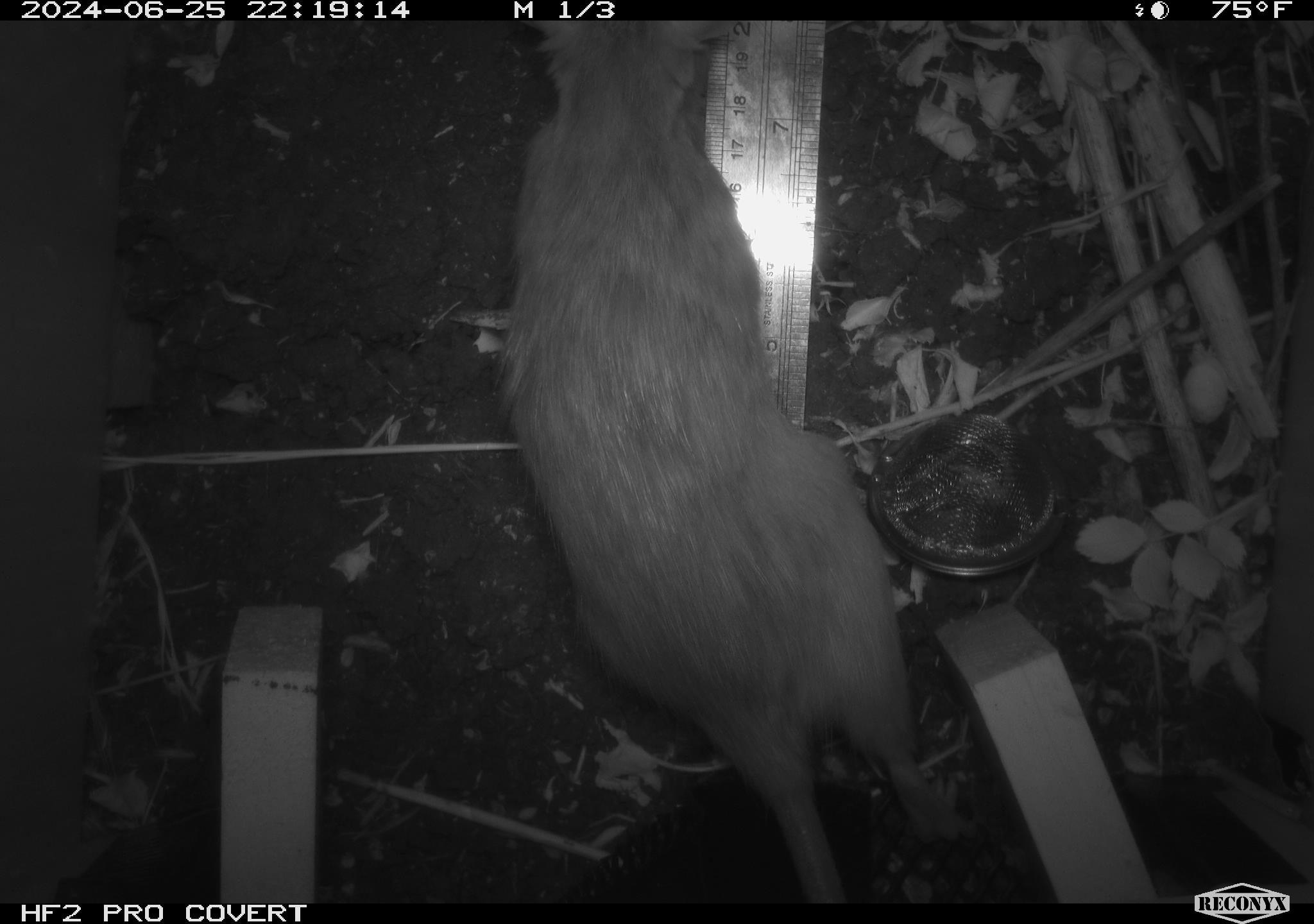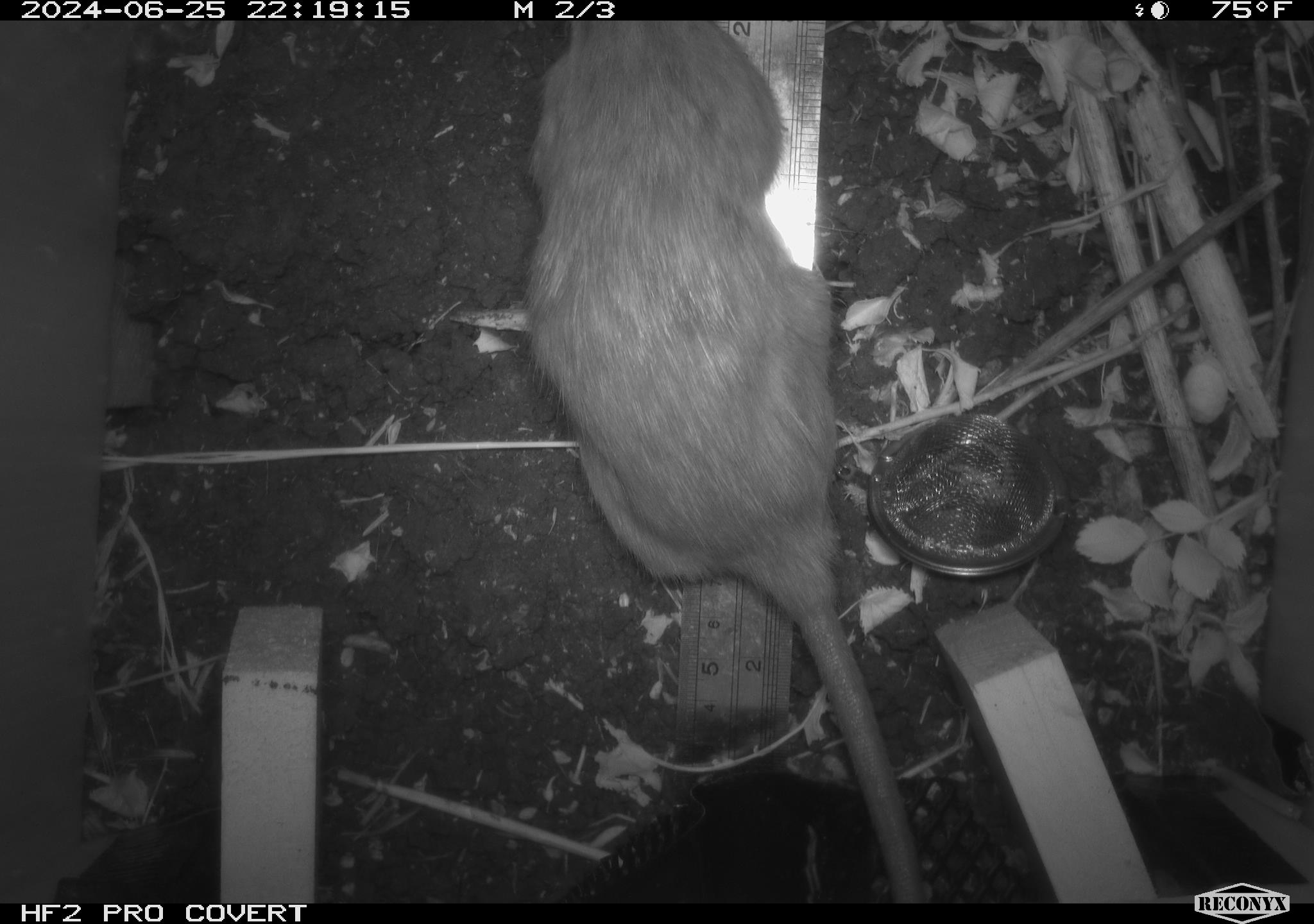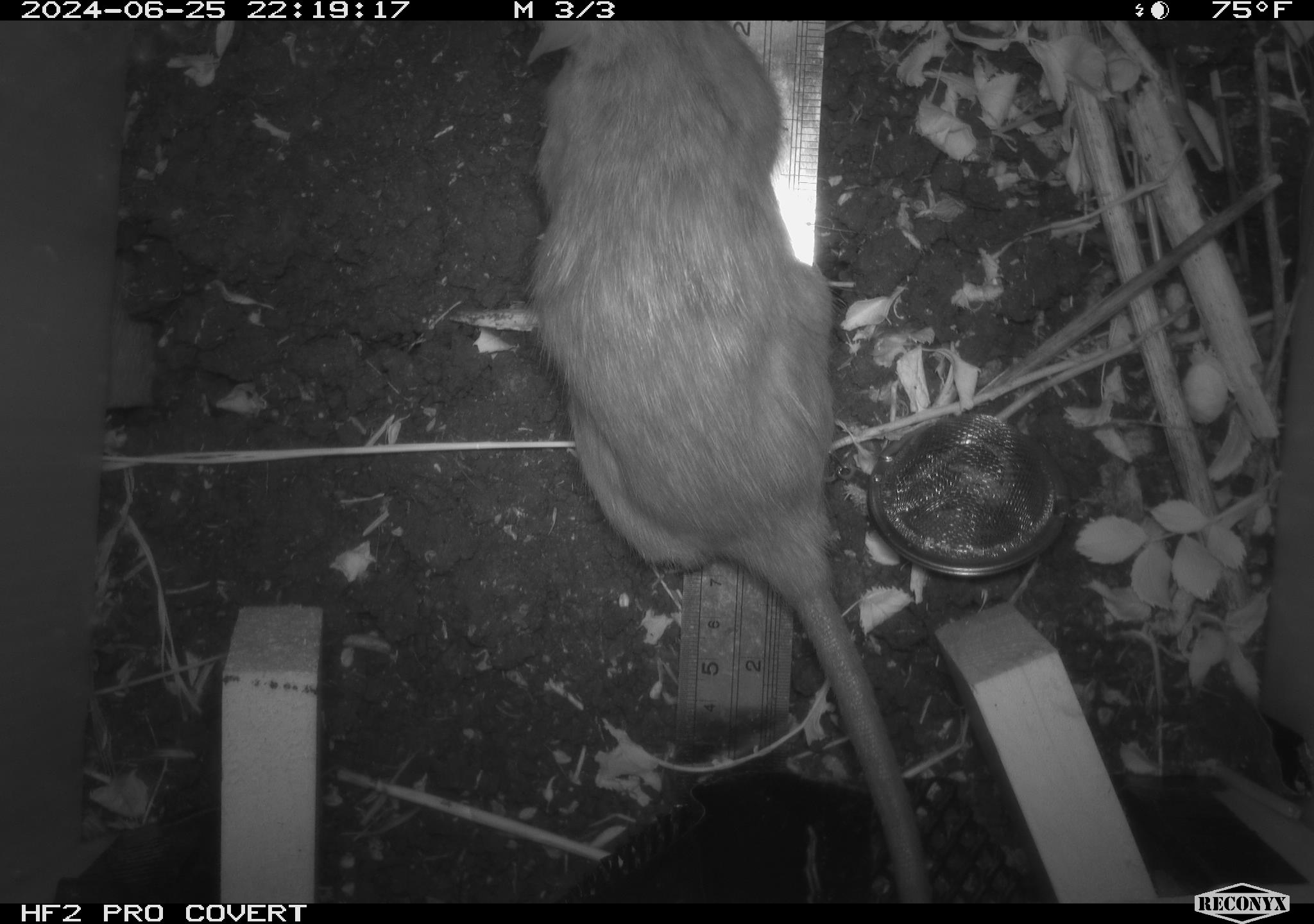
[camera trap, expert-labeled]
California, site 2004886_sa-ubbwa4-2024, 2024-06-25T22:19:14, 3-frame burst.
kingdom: Animalia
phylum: Chordata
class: Mammalia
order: Rodentia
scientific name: Rodentia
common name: woodrat or rat or mouse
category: woodrat or rat or mouse species